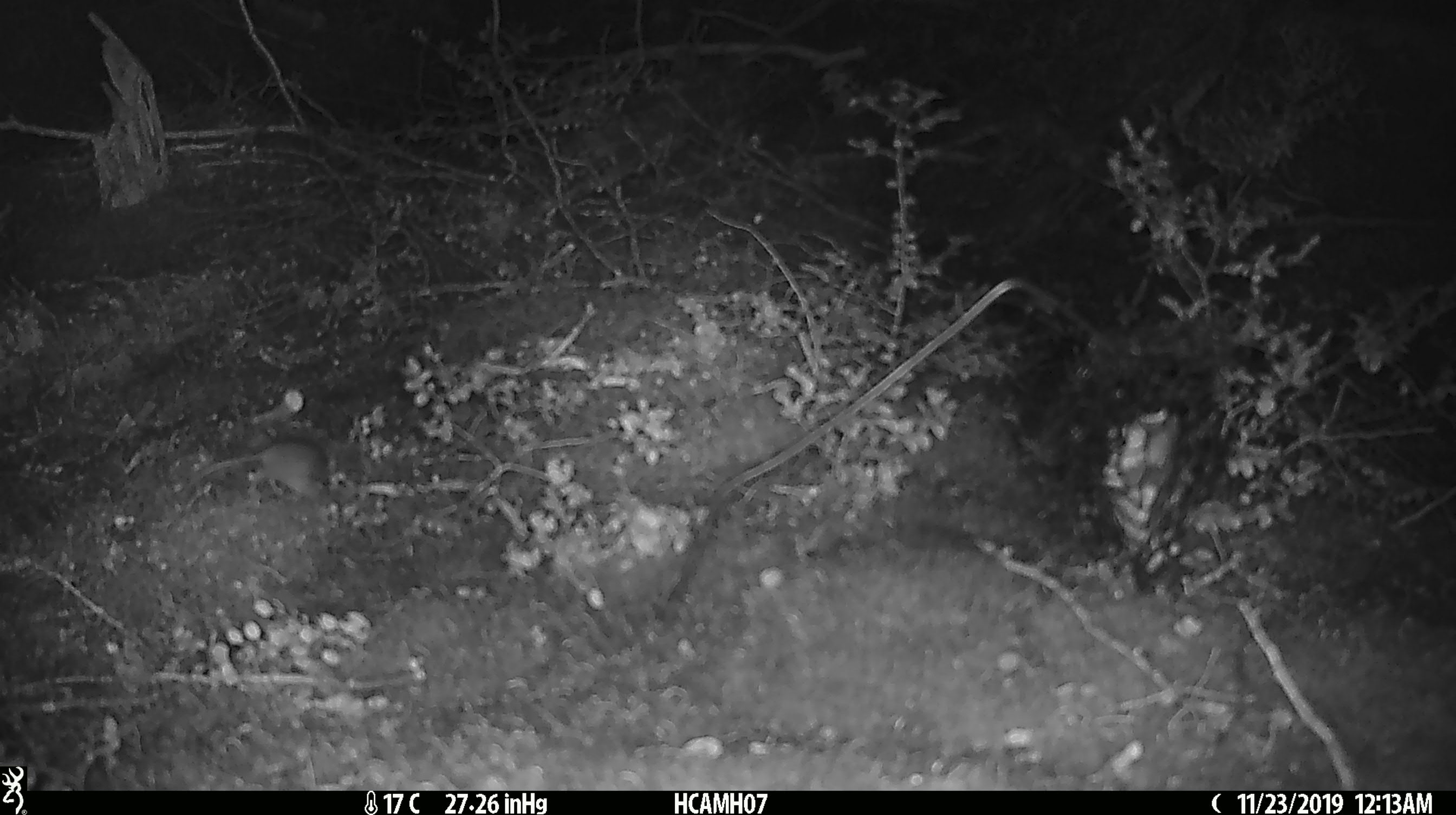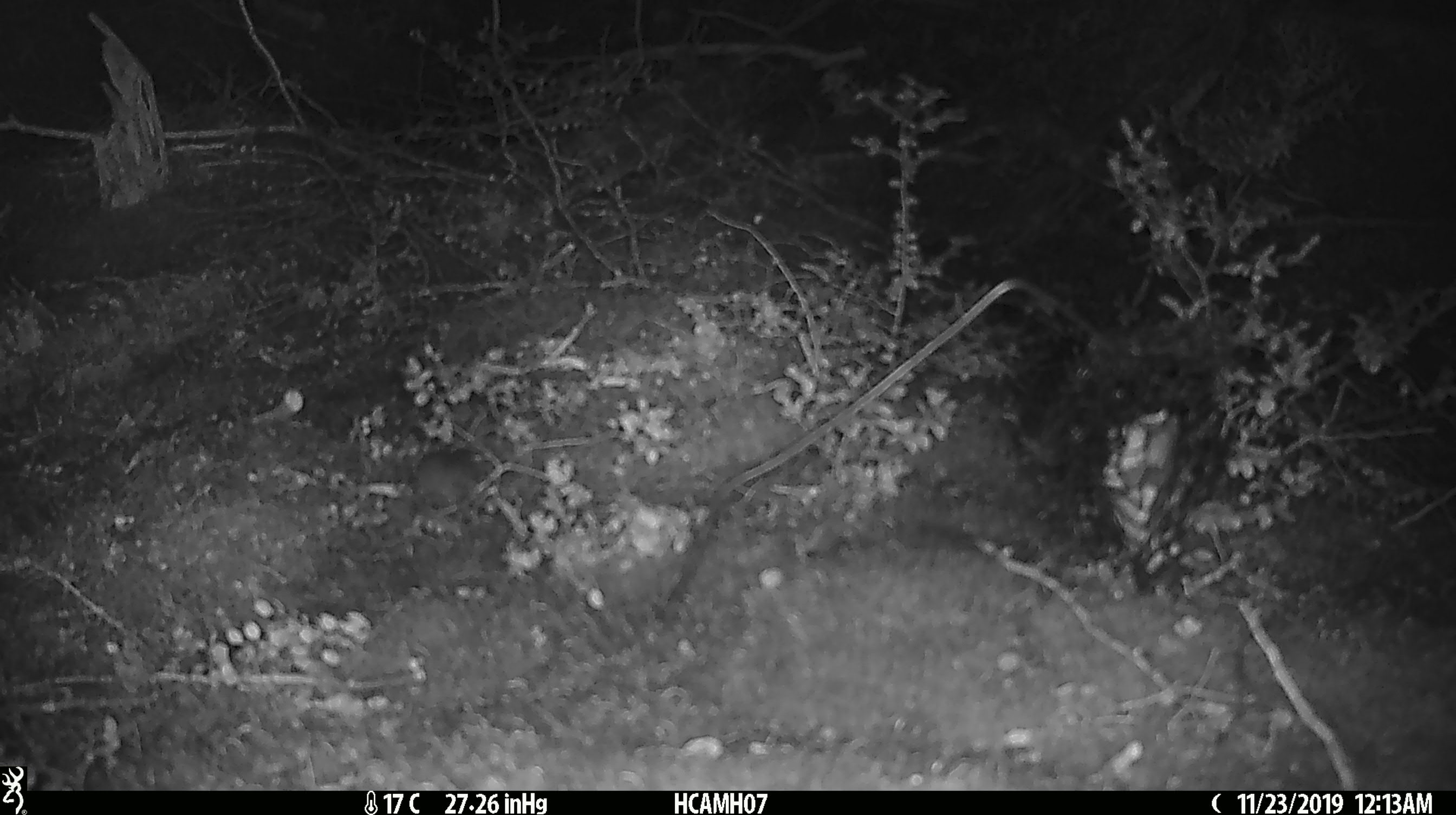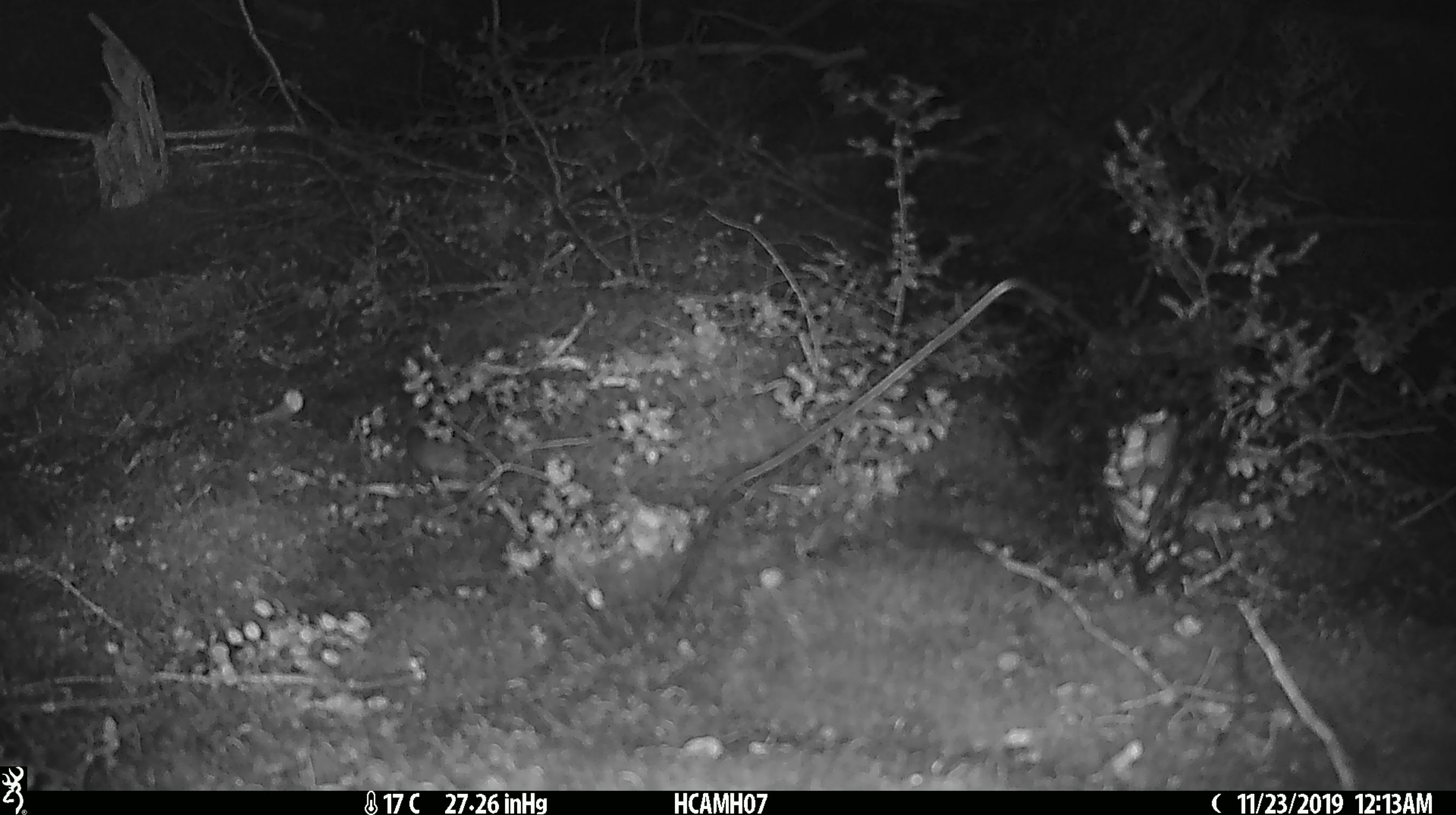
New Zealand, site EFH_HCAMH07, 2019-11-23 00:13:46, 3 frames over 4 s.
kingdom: Animalia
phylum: Chordata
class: Mammalia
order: Rodentia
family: Muridae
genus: Mus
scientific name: Mus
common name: mouse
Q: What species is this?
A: Mouse (Mus).